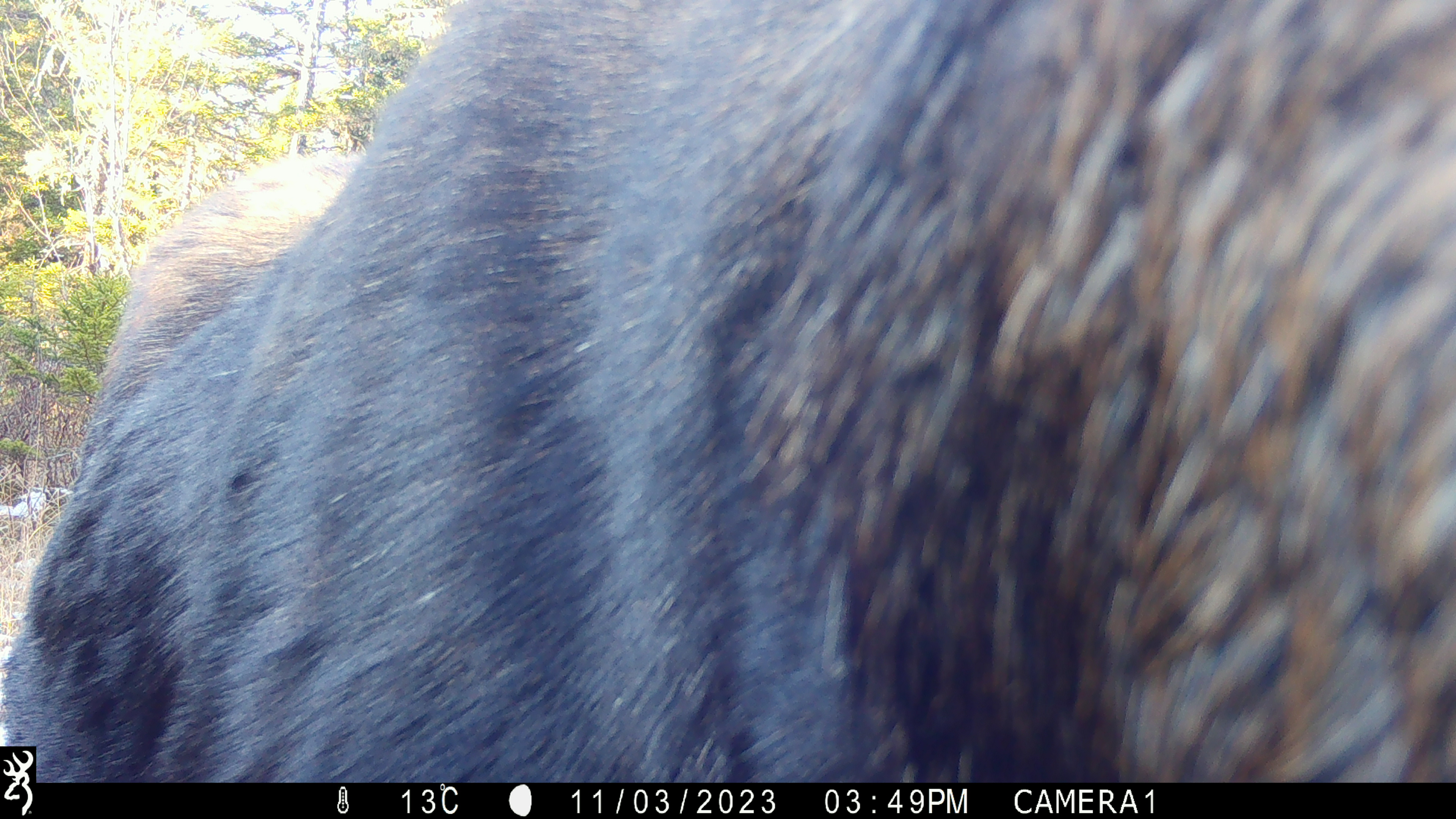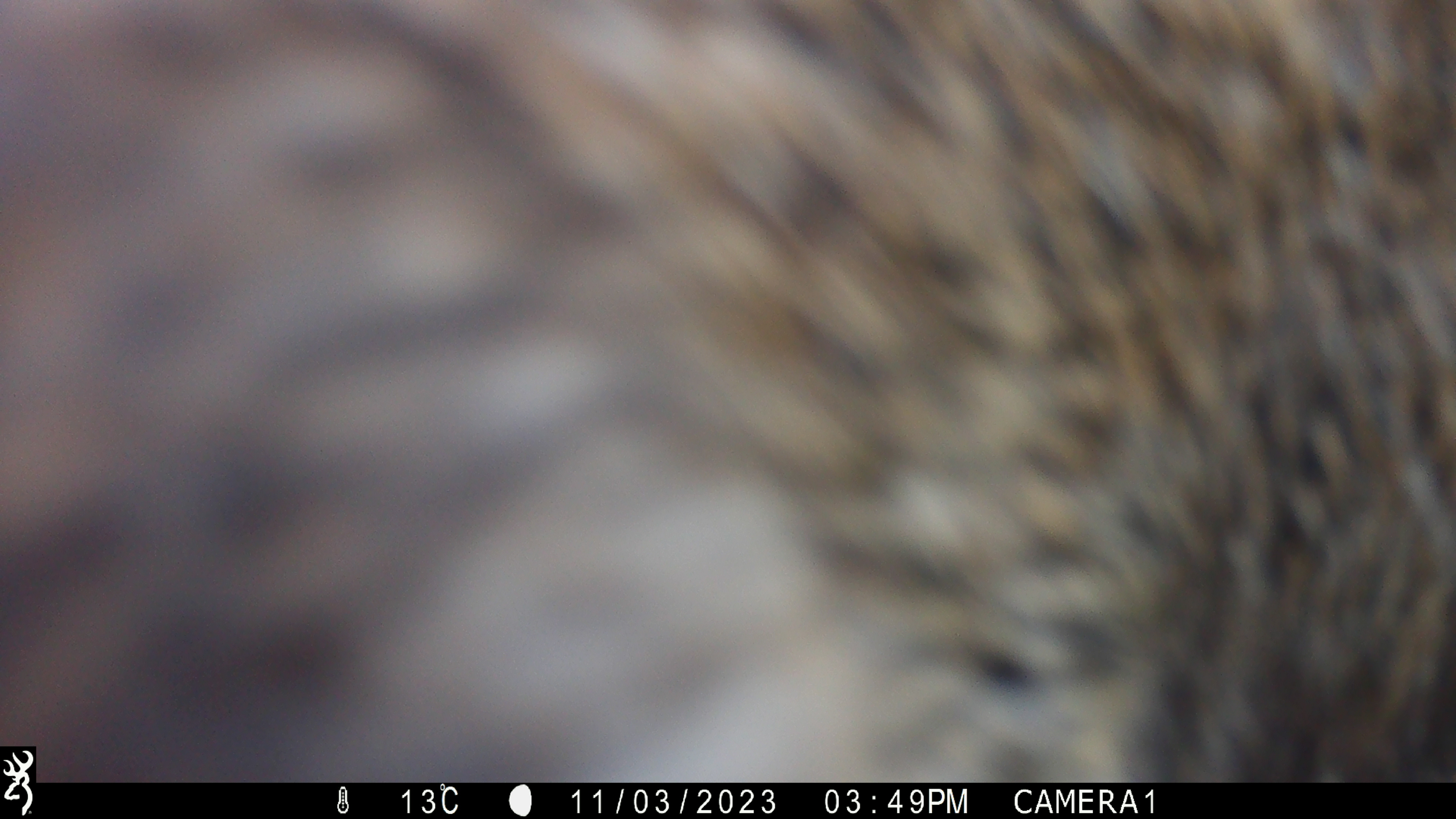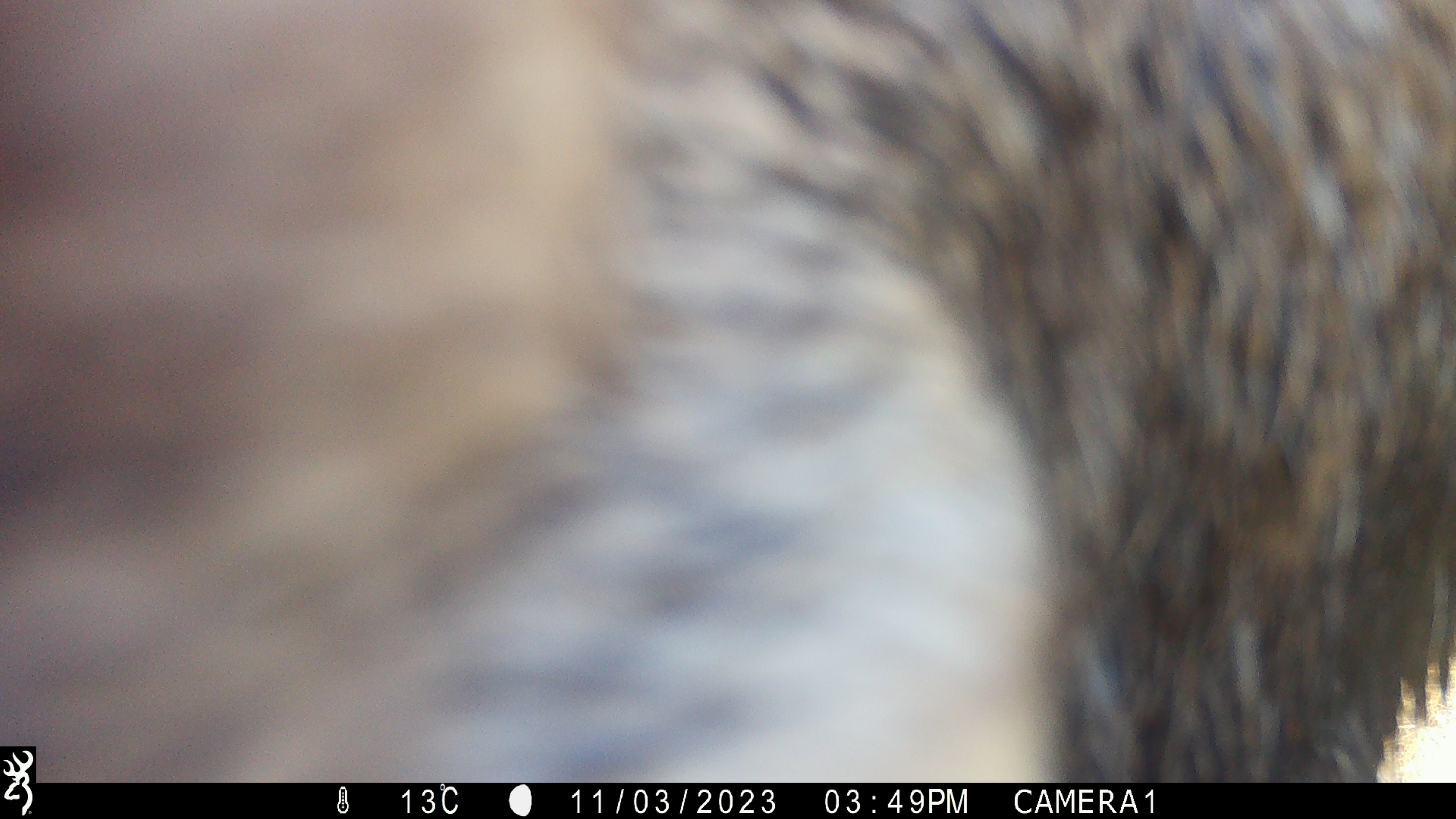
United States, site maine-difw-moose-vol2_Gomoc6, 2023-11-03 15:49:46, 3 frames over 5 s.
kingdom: Animalia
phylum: Chordata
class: Mammalia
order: Artiodactyla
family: Cervidae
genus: Alces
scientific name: Alces alces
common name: moose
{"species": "moose (Alces alces)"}